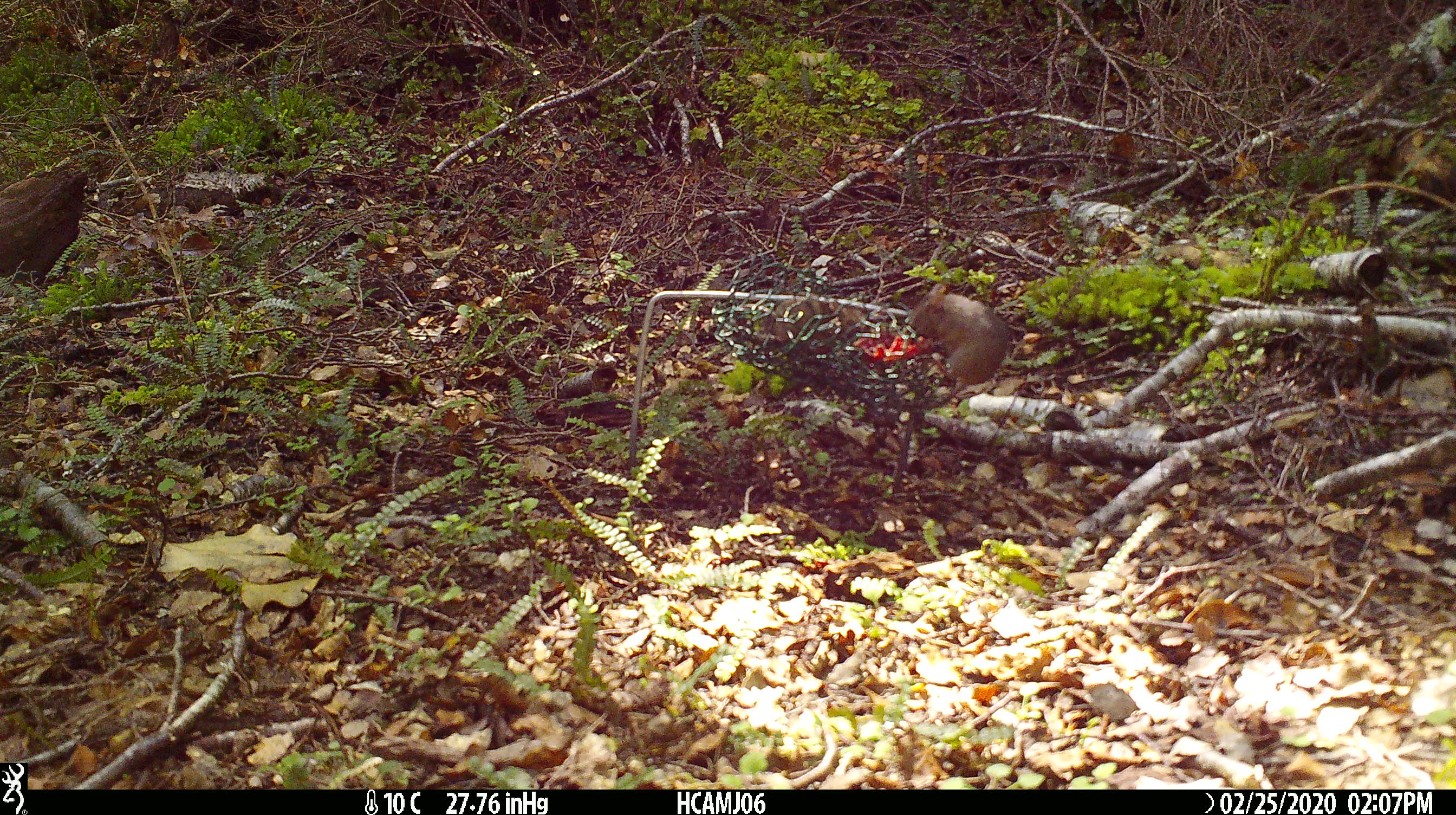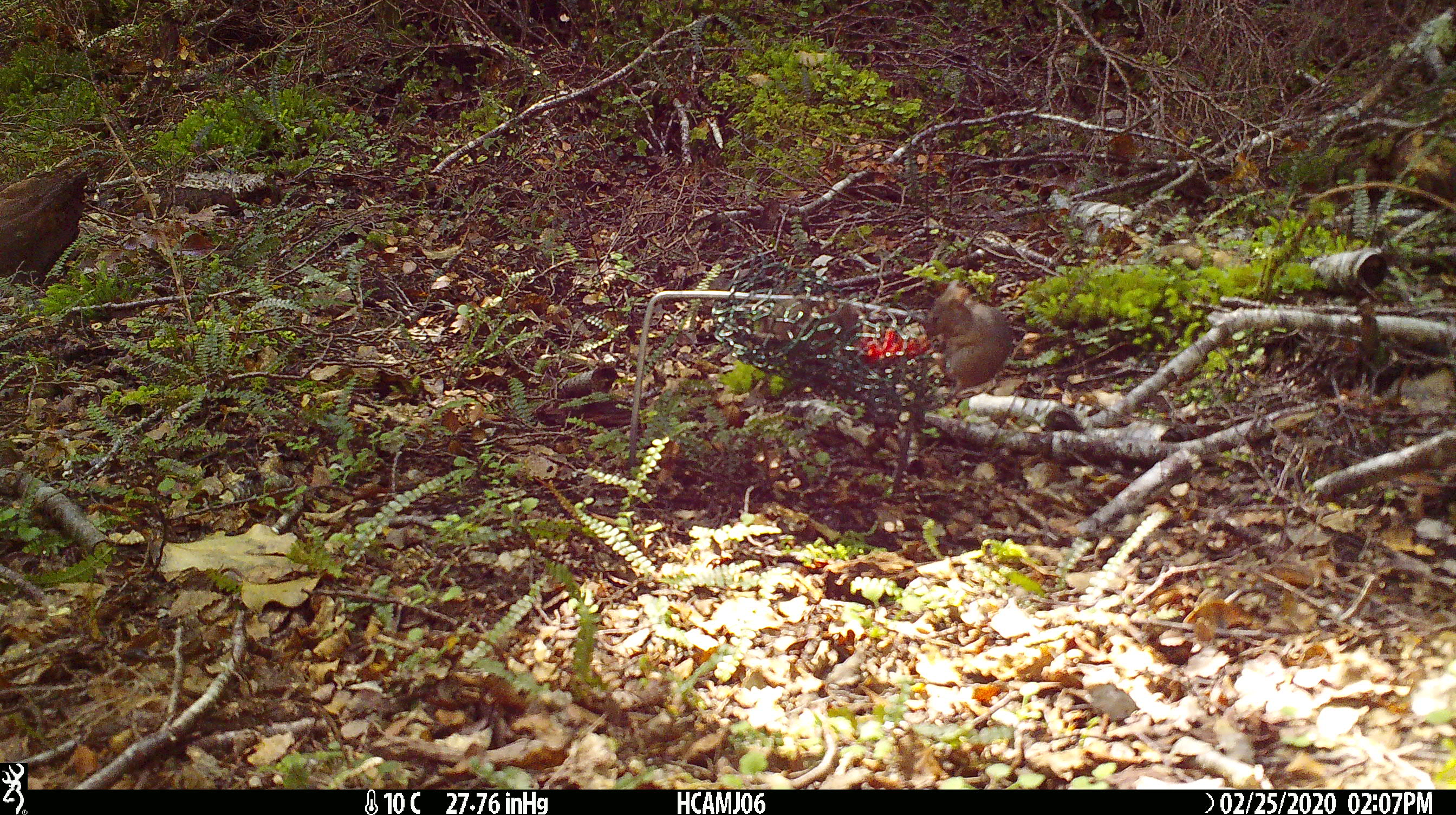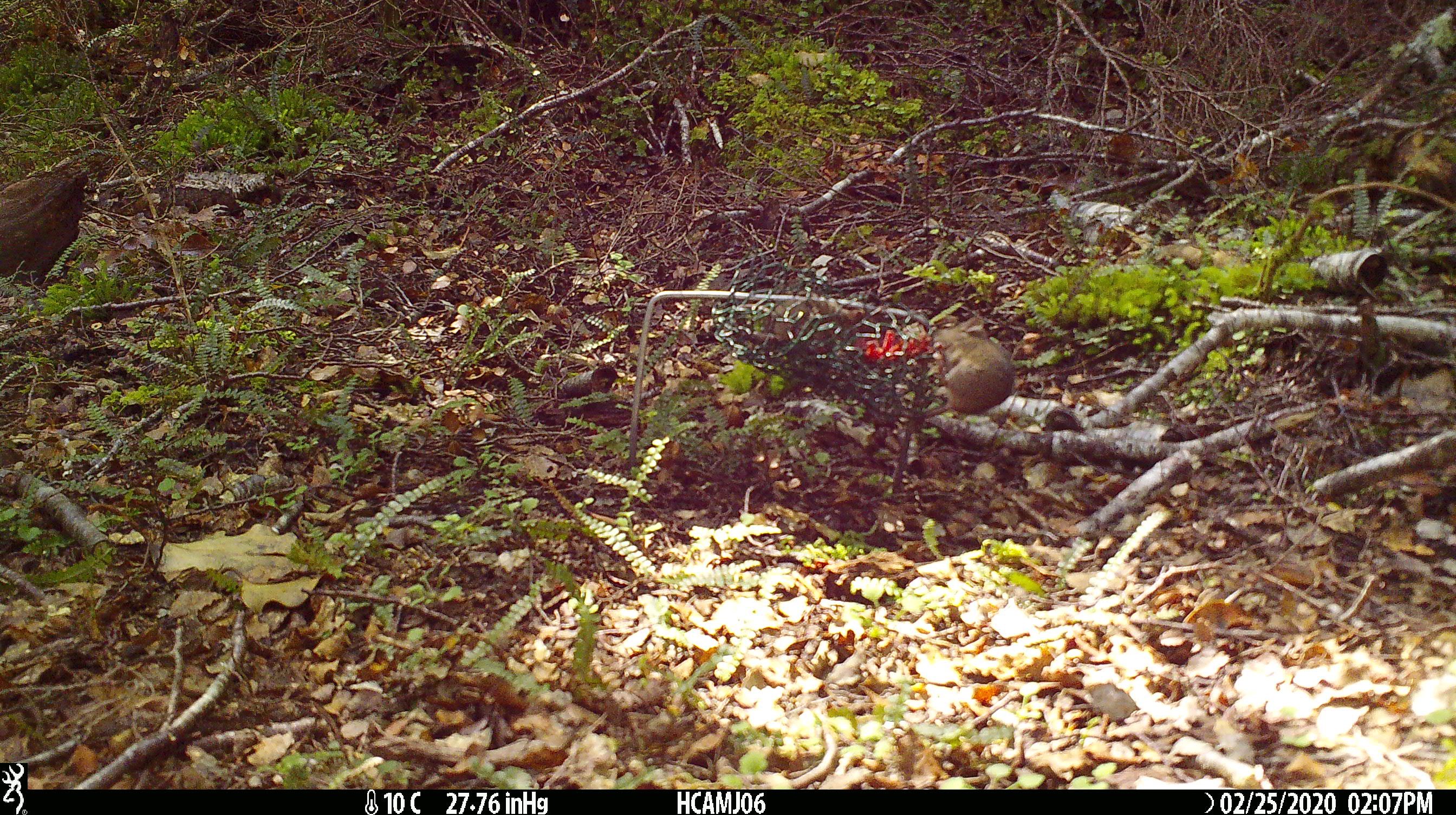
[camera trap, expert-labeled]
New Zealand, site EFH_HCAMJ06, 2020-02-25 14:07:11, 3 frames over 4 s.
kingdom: Animalia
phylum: Chordata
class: Mammalia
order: Rodentia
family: Muridae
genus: Mus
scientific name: Mus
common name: mouse